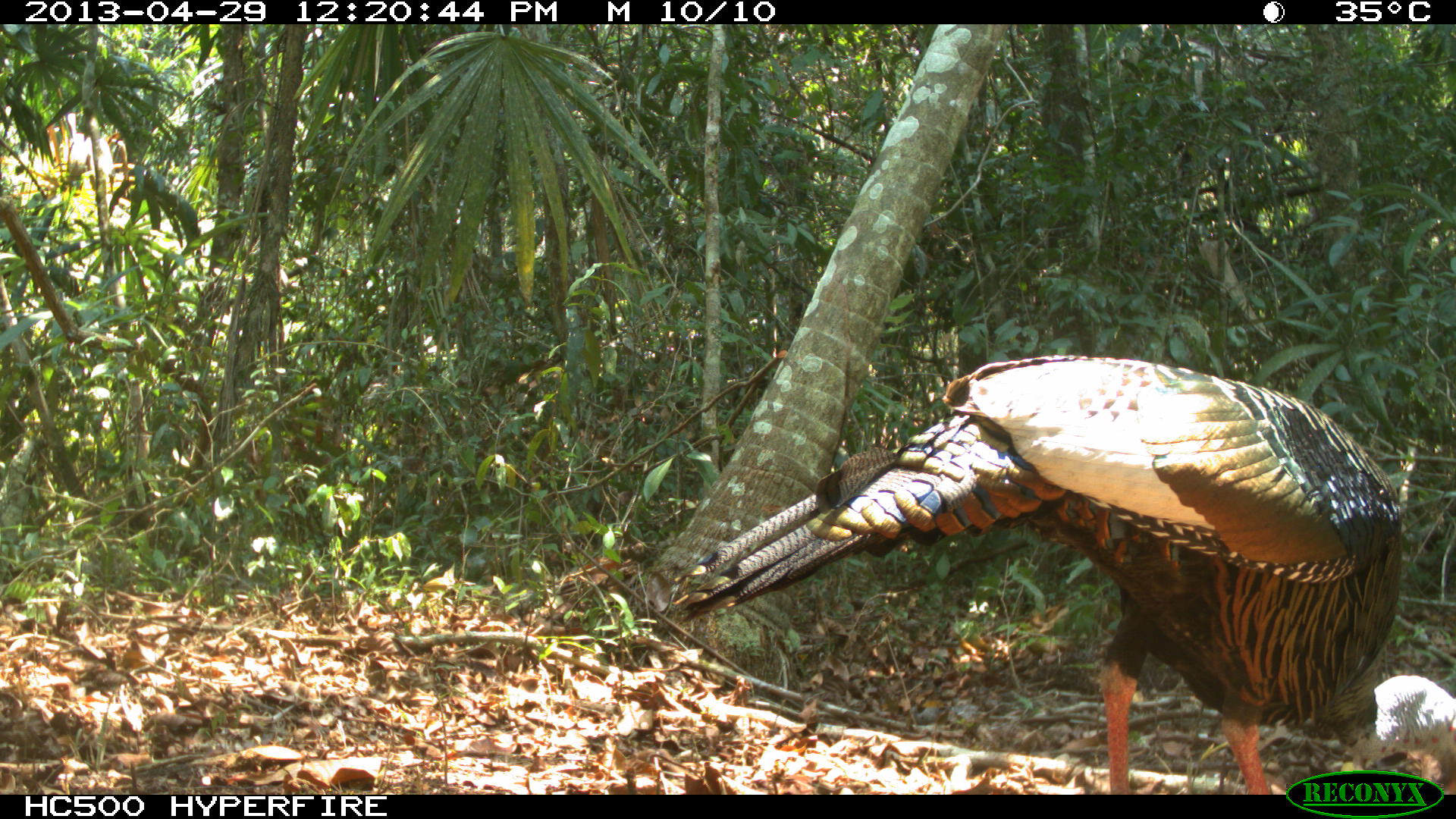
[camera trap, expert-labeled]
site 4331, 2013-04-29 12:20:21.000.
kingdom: Animalia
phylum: Chordata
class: Aves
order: Galliformes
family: Phasianidae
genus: Meleagris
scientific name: Meleagris ocellata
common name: ocellated turkey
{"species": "Meleagris ocellata (ocellated turkey)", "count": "1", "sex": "male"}